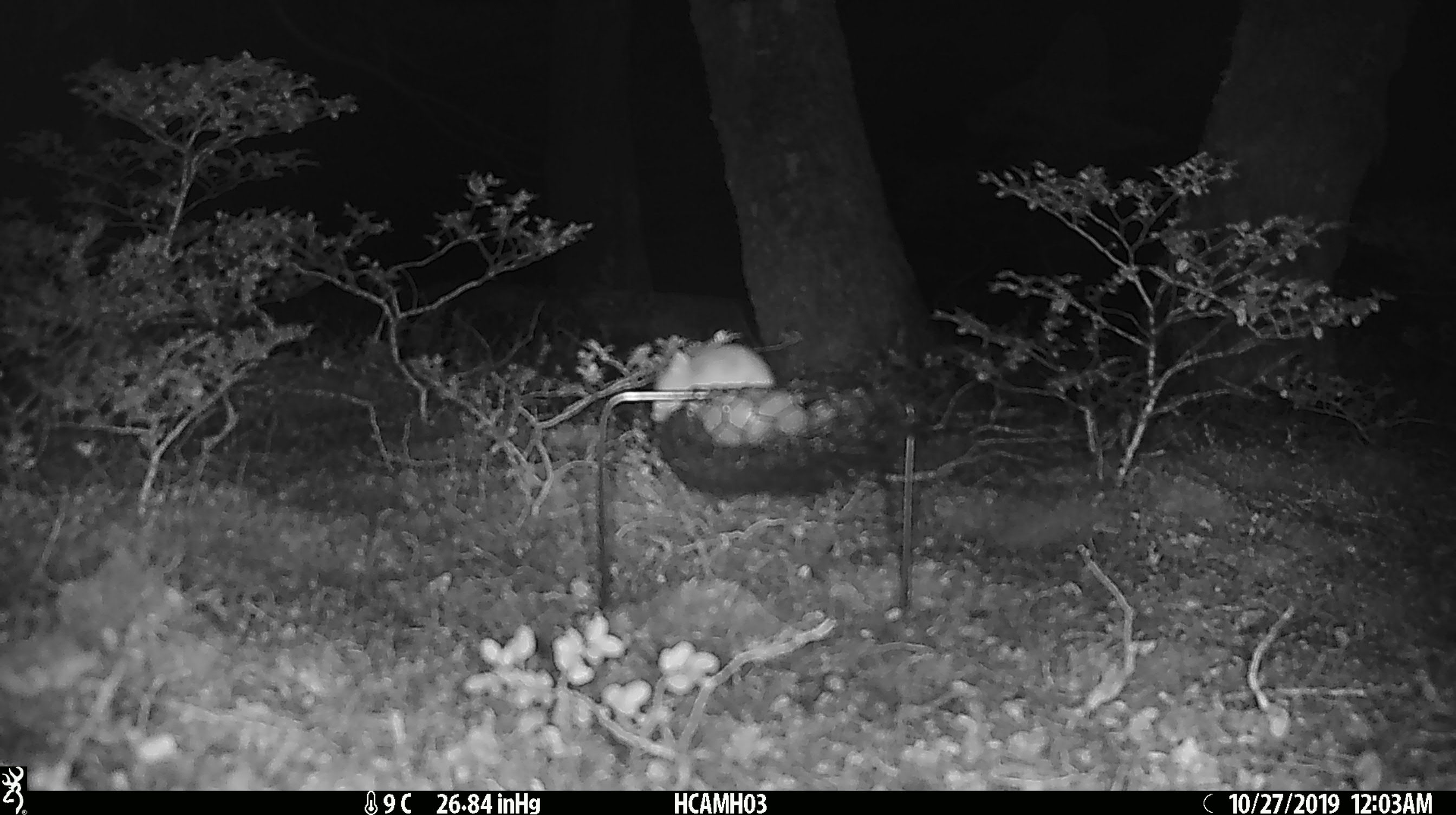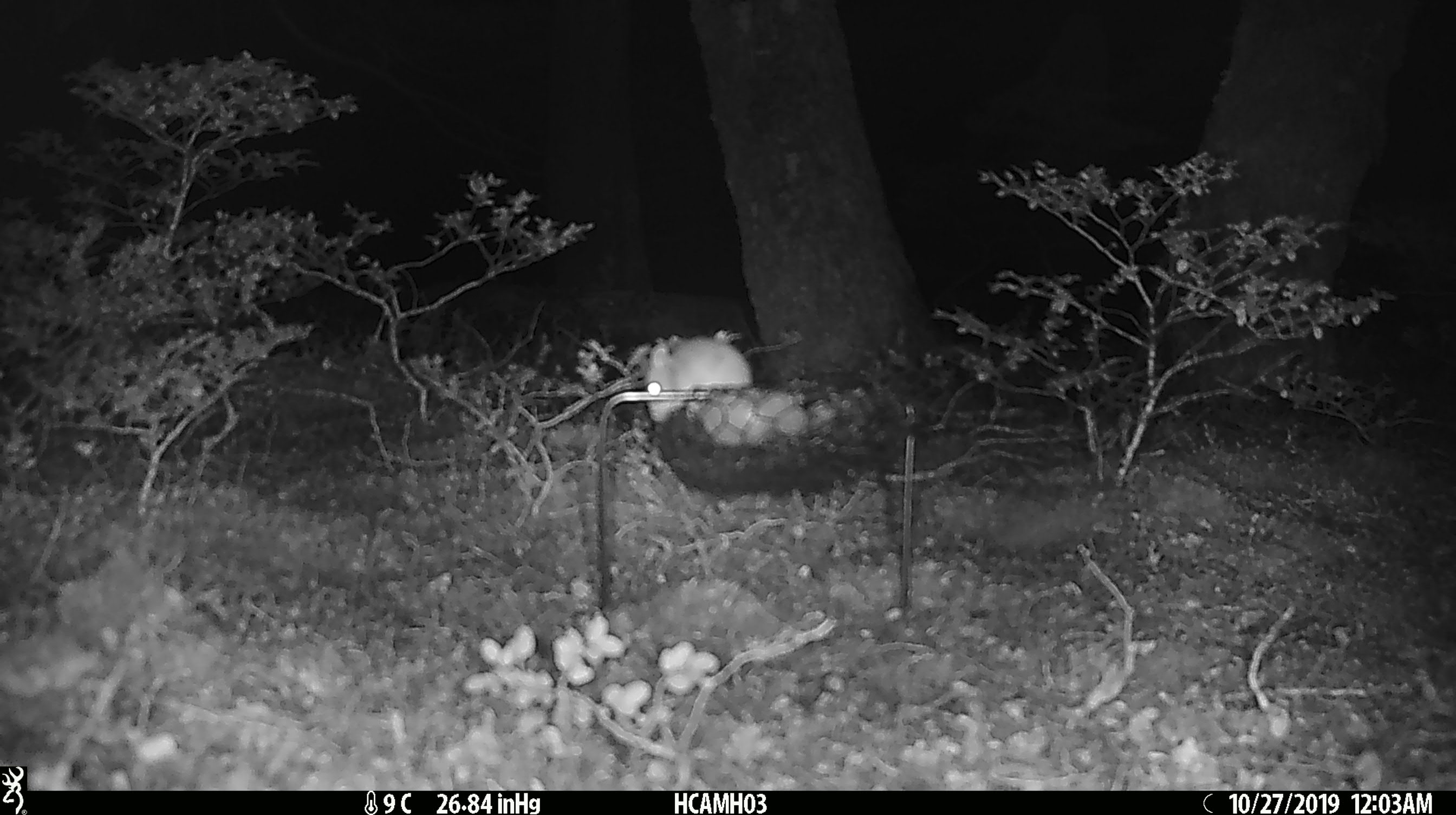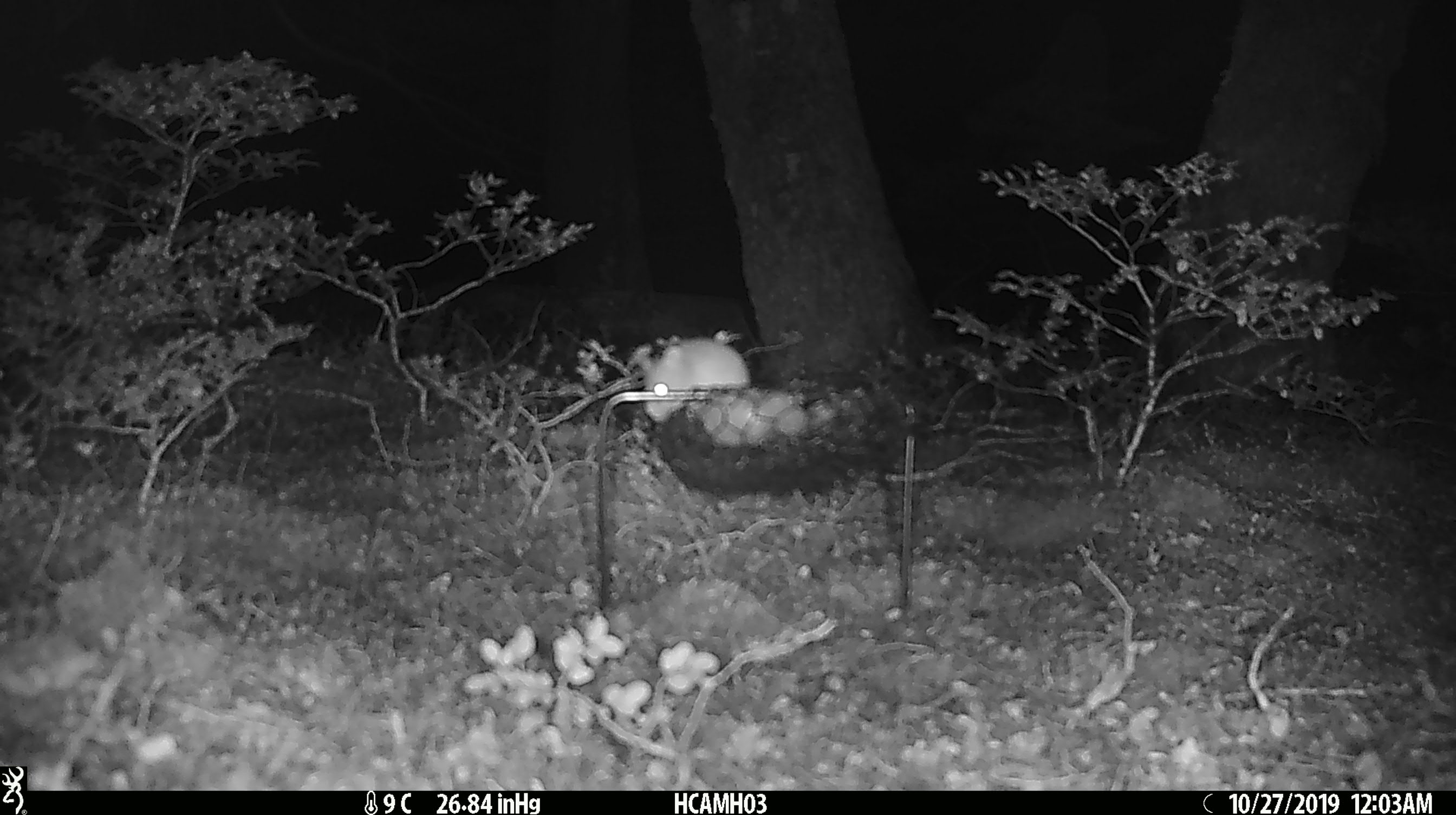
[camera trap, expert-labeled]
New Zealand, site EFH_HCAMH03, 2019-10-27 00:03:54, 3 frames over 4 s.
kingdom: Animalia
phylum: Chordata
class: Mammalia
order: Rodentia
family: Muridae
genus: Mus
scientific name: Mus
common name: mouse